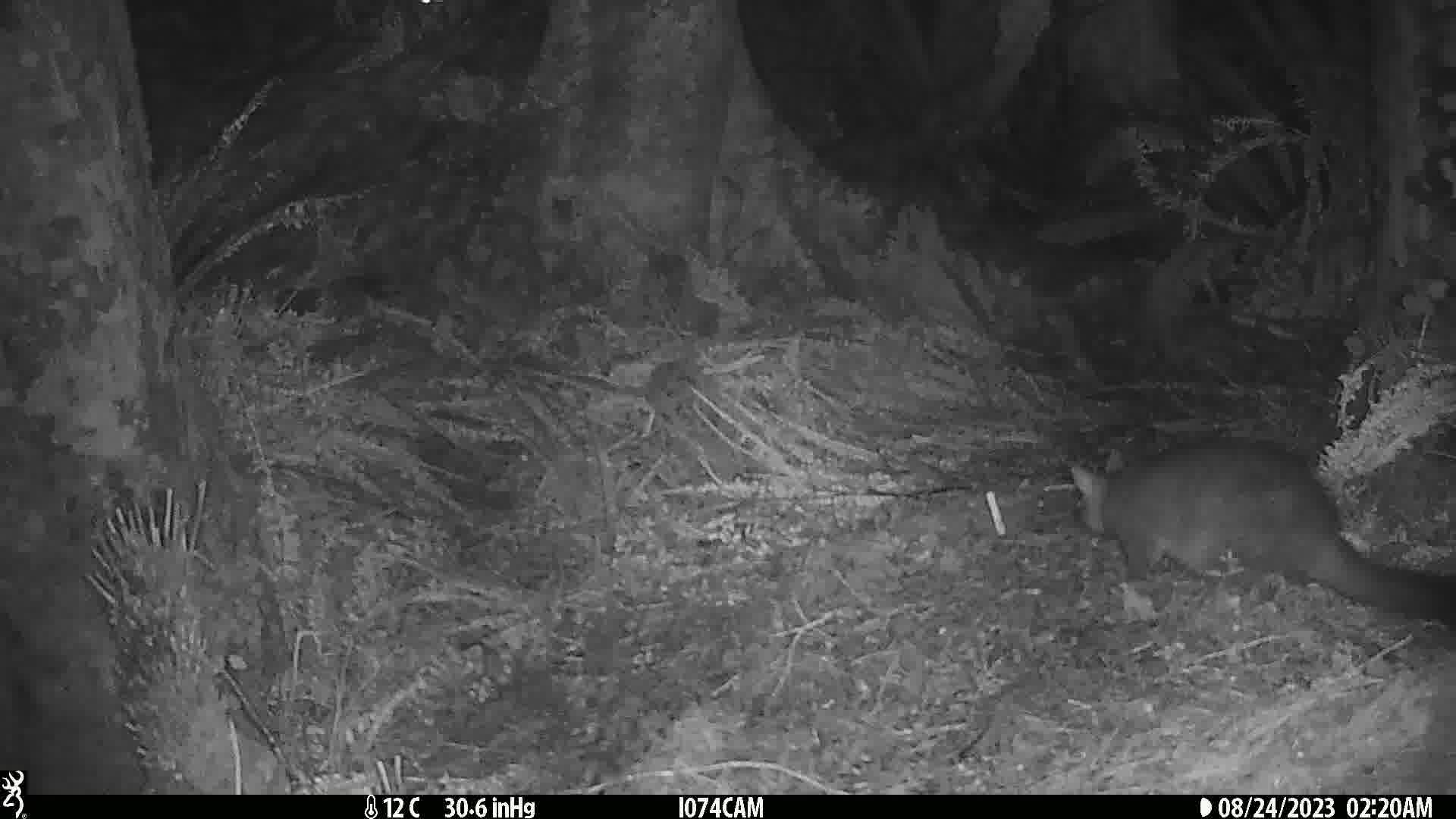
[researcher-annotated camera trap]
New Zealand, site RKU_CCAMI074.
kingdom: Animalia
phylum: Chordata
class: Mammalia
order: Diprotodontia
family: Phalangeridae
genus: Trichosurus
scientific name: Trichosurus vulpecula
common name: common brushtail possum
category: possum